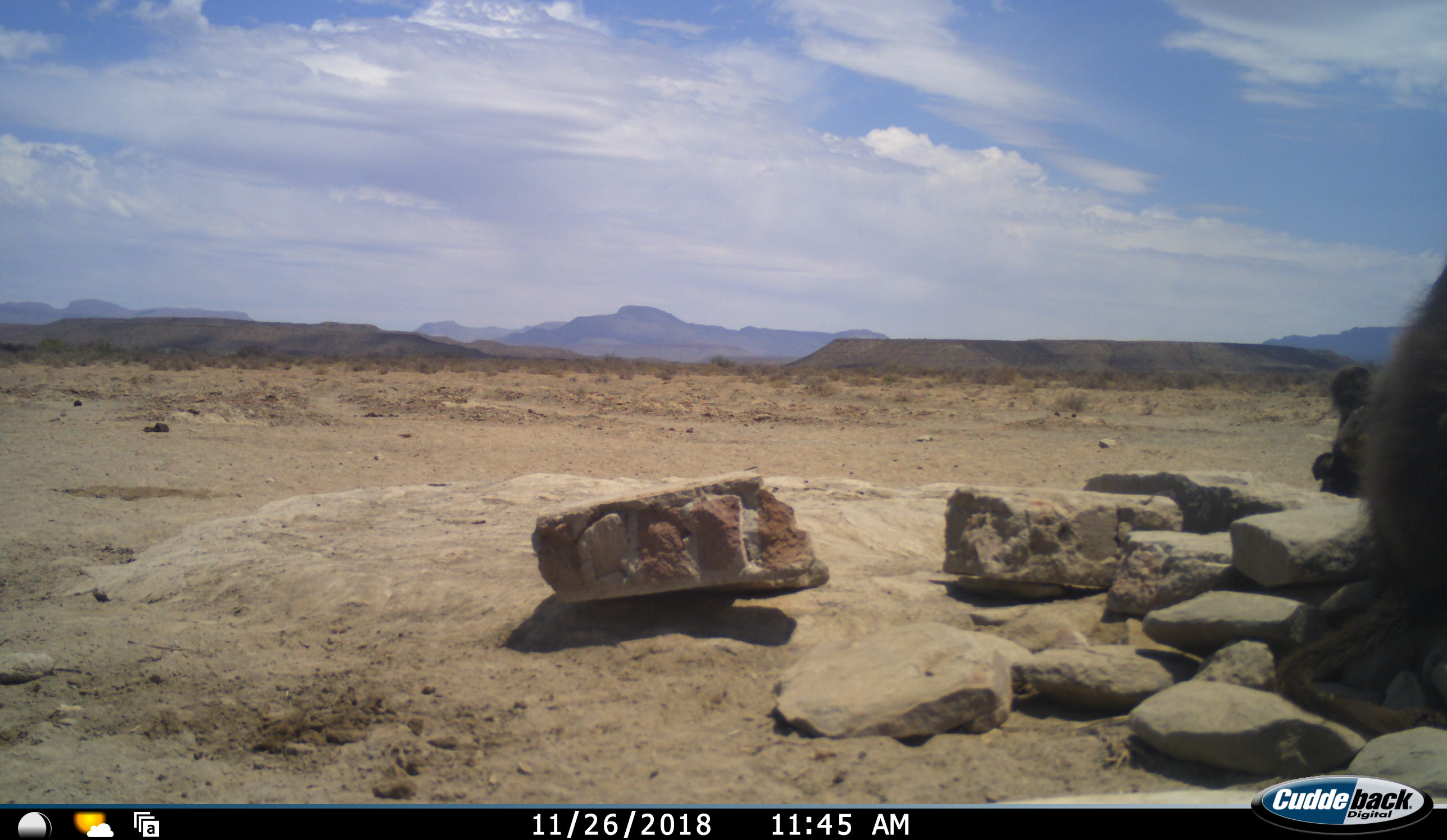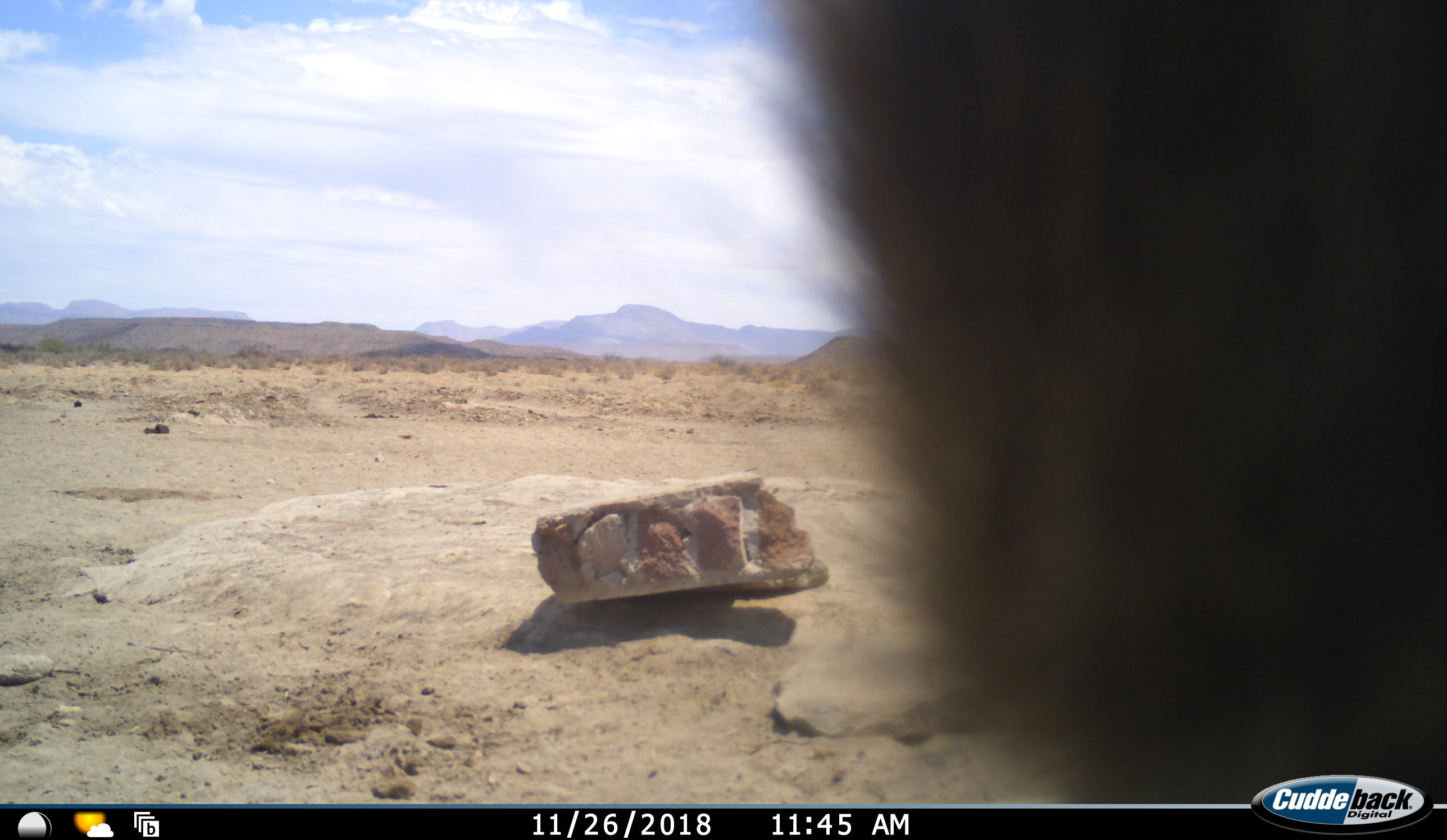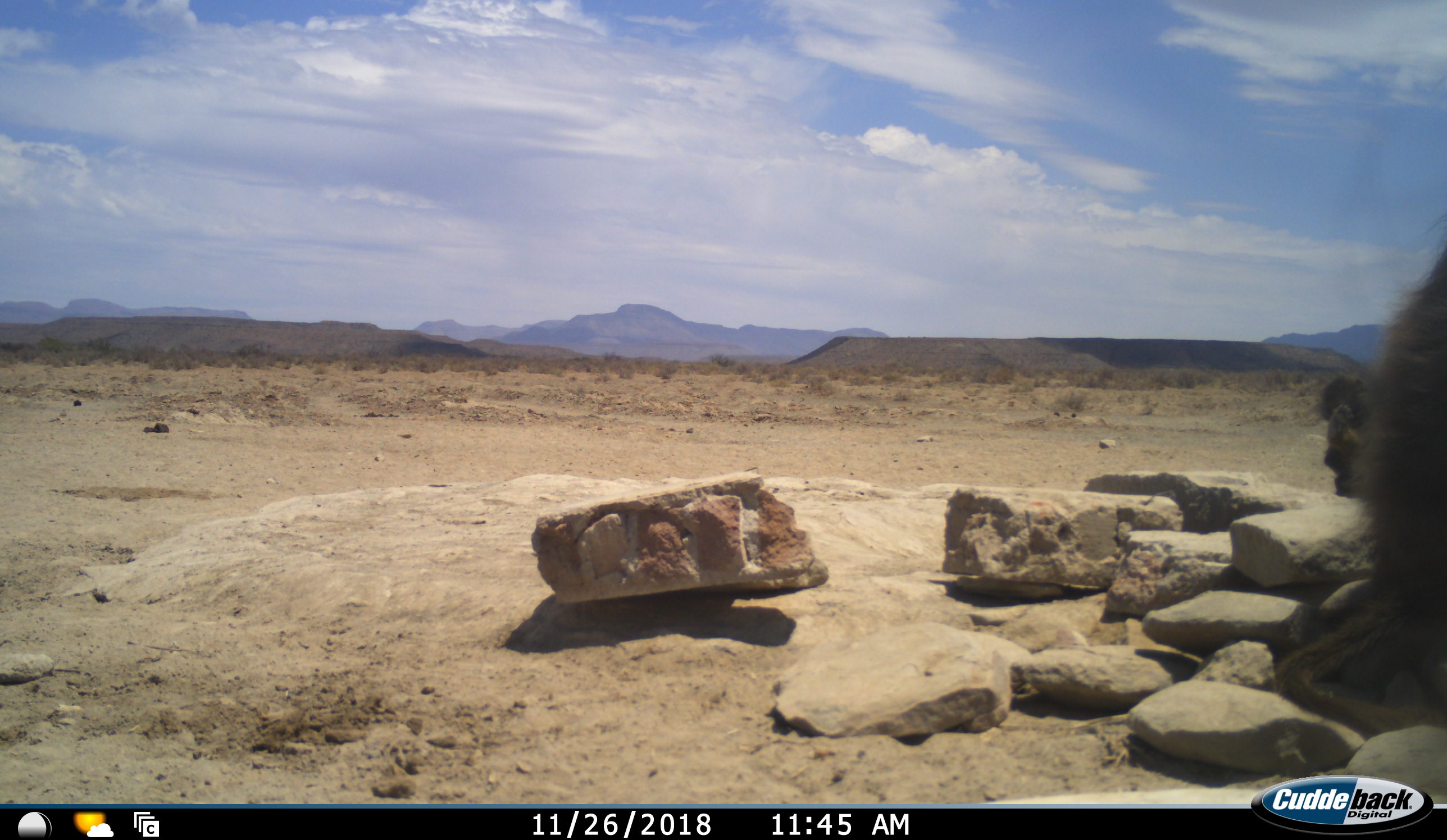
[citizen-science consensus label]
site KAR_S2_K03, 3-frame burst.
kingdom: Animalia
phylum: Chordata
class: Mammalia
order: Primates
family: Cercopithecidae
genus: Papio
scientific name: Papio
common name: baboon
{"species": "baboon (Papio)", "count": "3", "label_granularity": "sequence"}